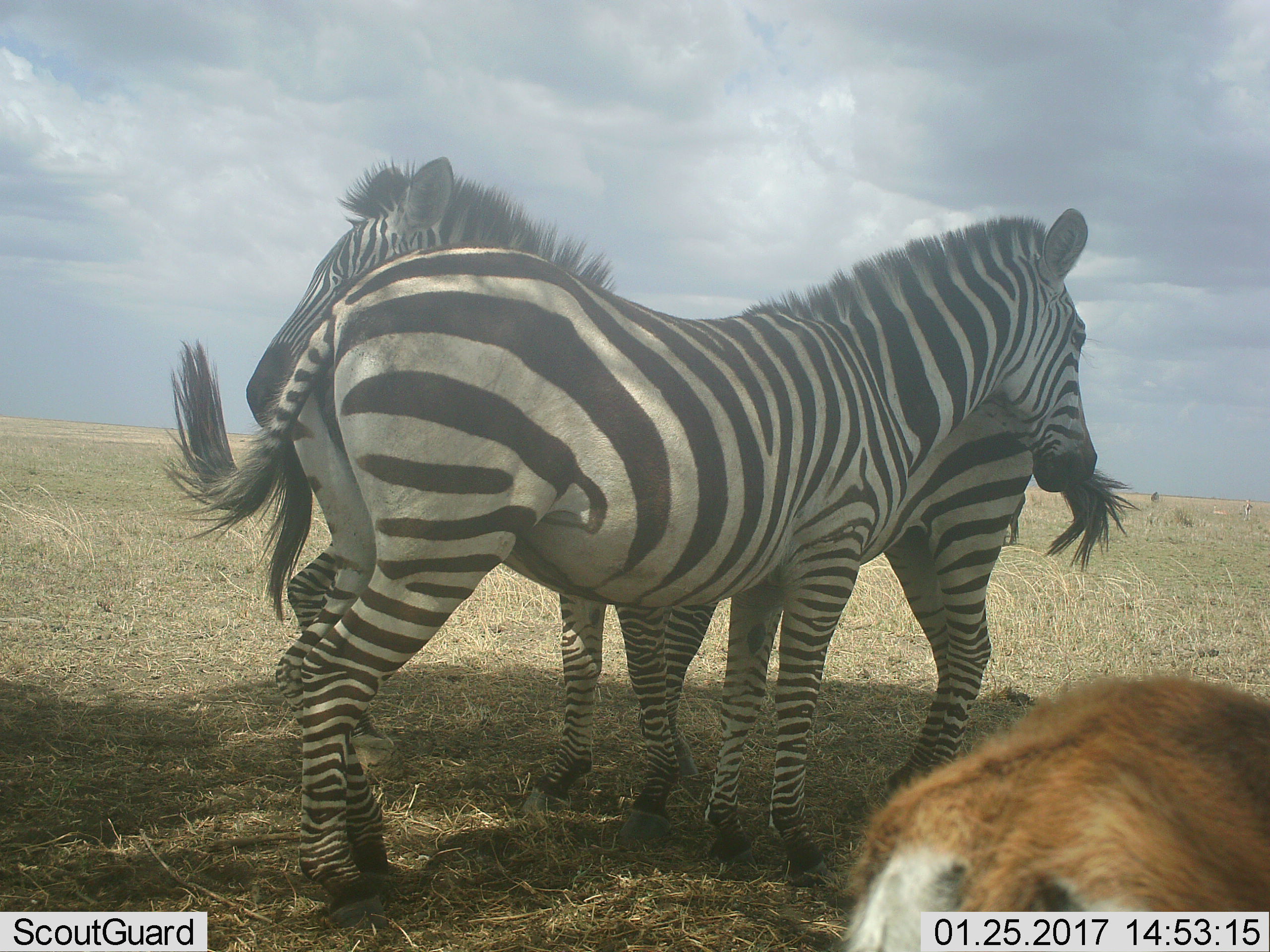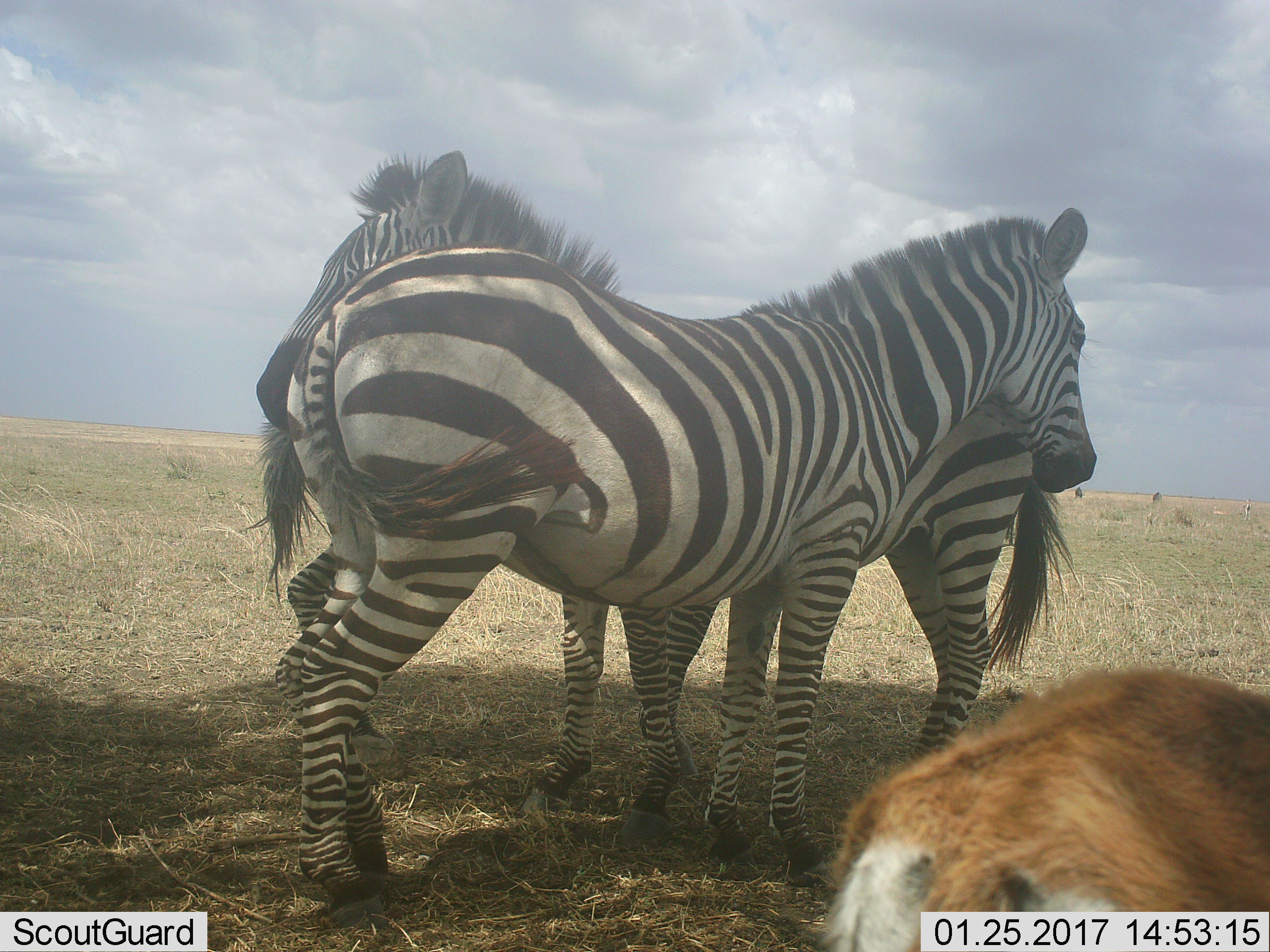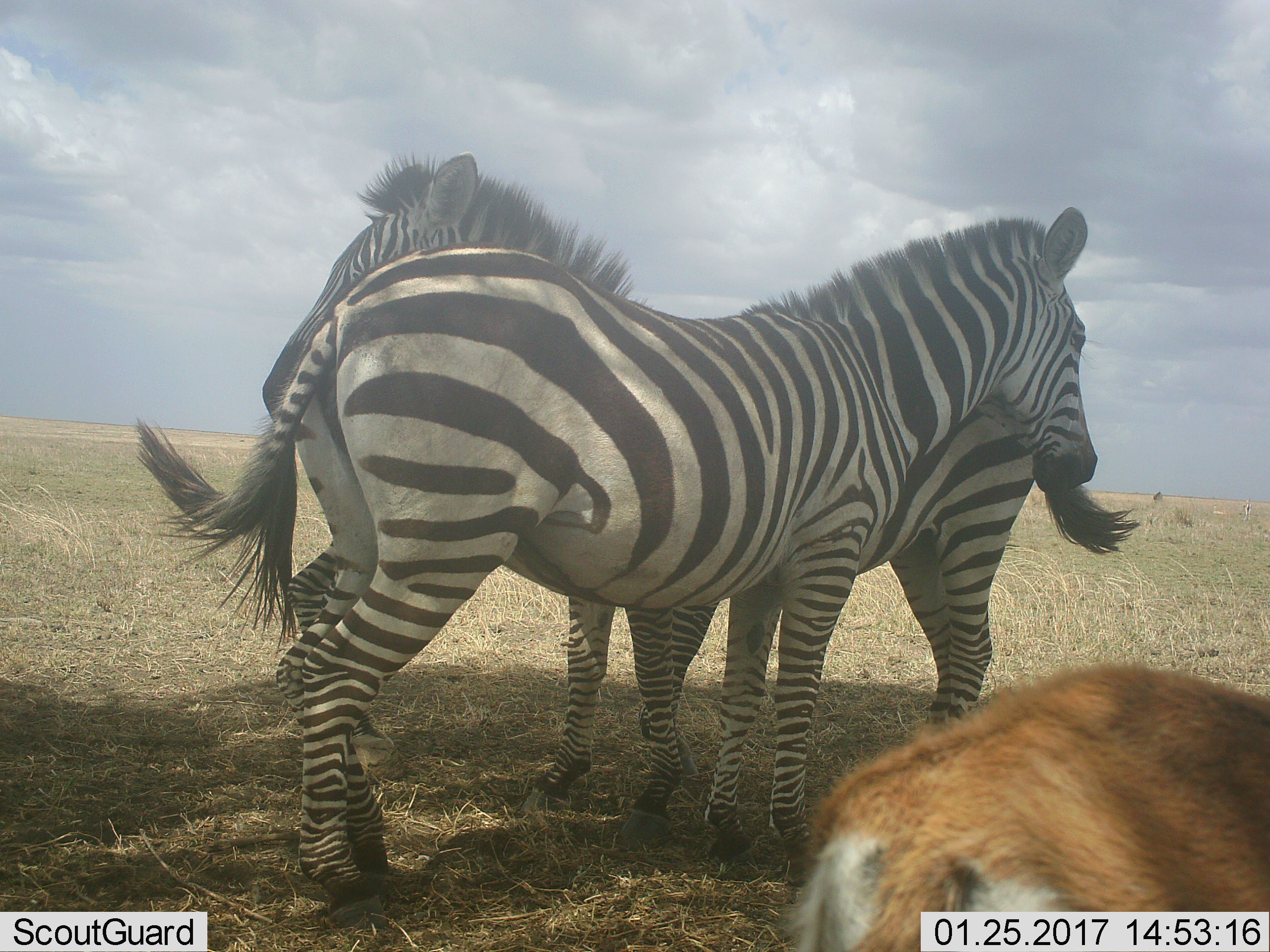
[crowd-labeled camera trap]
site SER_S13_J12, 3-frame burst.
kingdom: Animalia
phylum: Chordata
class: Mammalia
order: Perissodactyla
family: Equidae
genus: Equus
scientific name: Equus quagga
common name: plains zebra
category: zebraplains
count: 2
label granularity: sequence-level